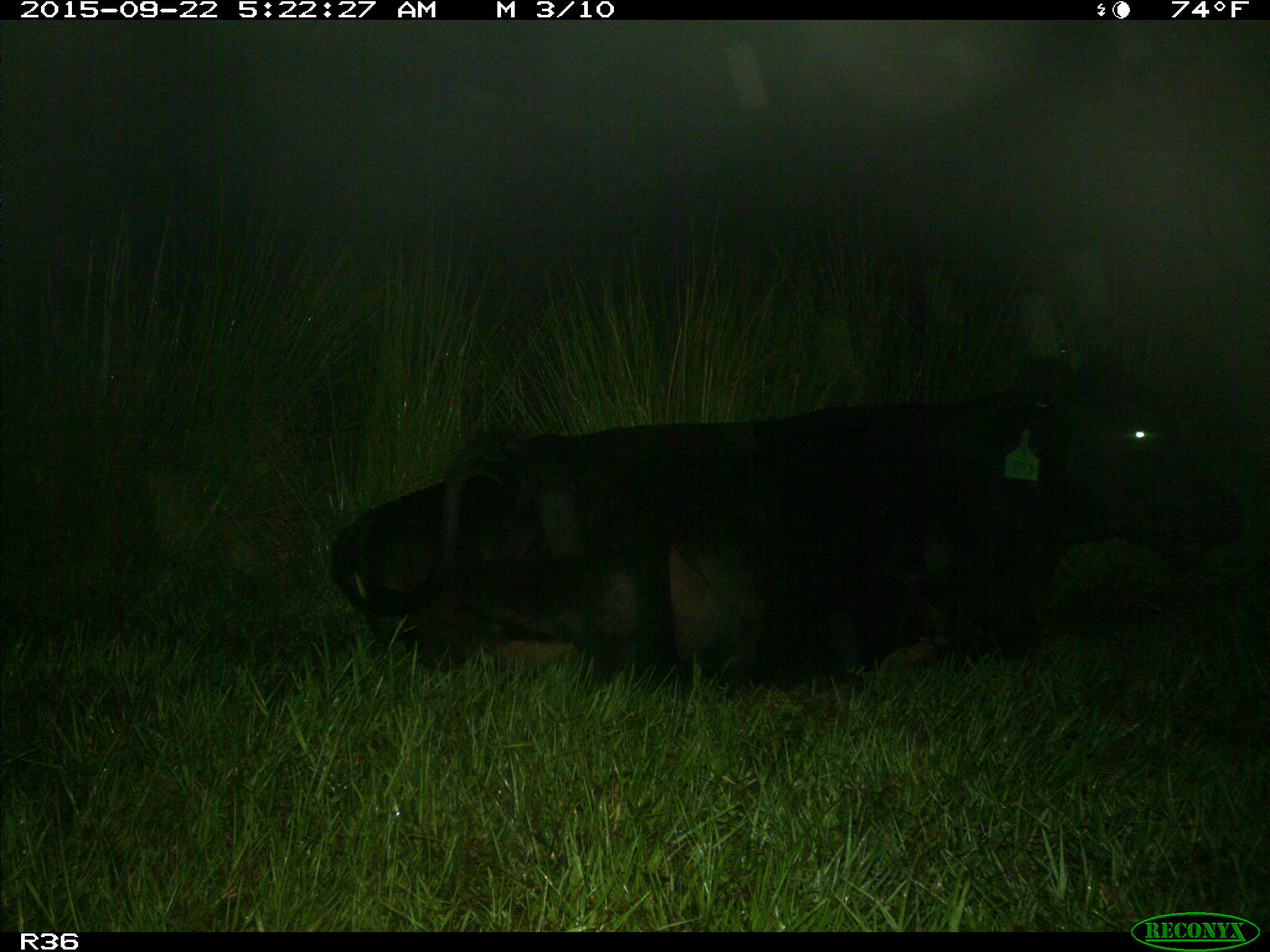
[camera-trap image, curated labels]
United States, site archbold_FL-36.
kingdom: Animalia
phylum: Chordata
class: Mammalia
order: Artiodactyla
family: Bovidae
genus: Bos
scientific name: Bos taurus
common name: domestic cow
Bos taurus (domestic cow).